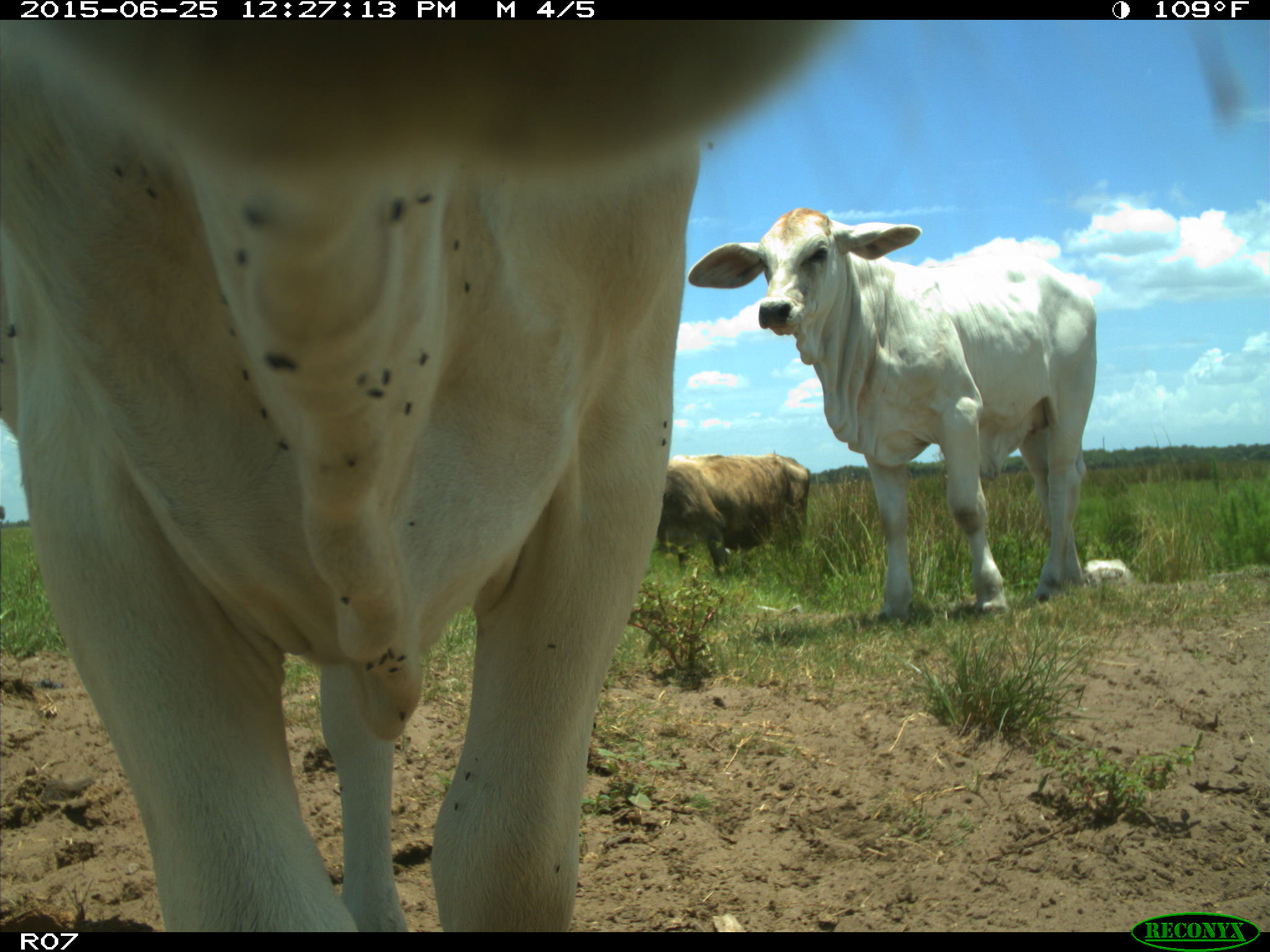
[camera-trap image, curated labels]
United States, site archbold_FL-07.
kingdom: Animalia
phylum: Chordata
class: Mammalia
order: Artiodactyla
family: Bovidae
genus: Bos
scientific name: Bos taurus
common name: domestic cow